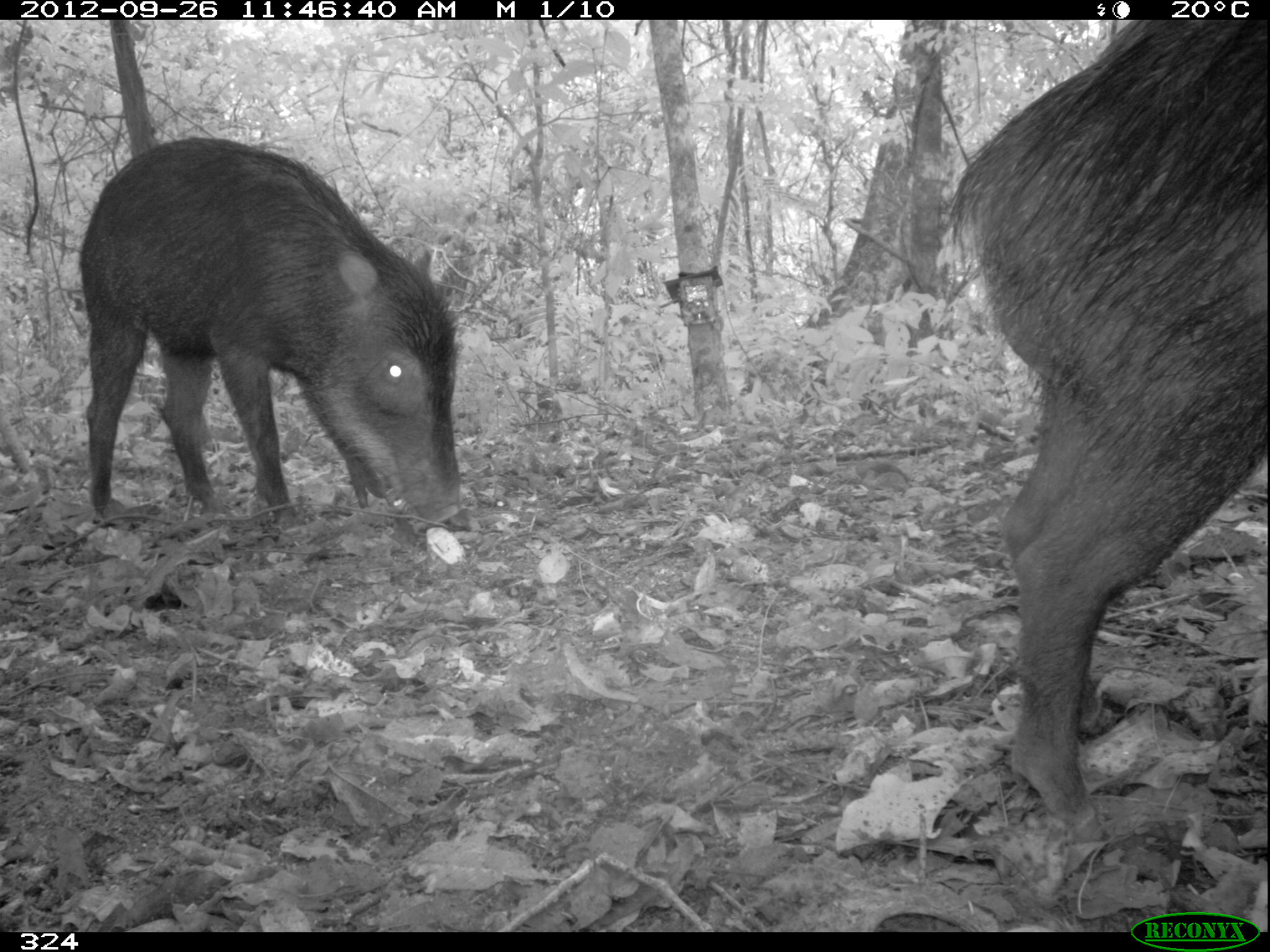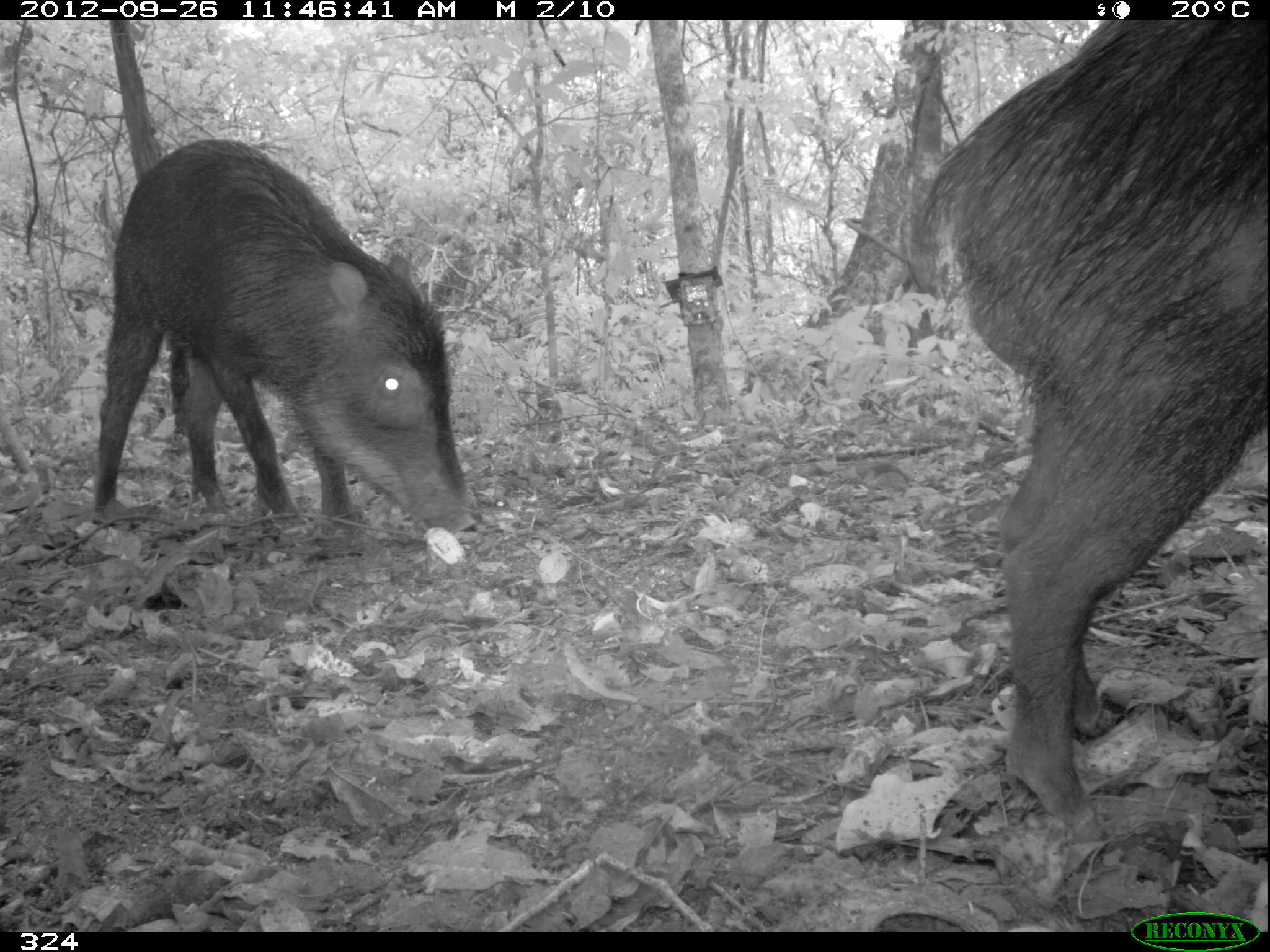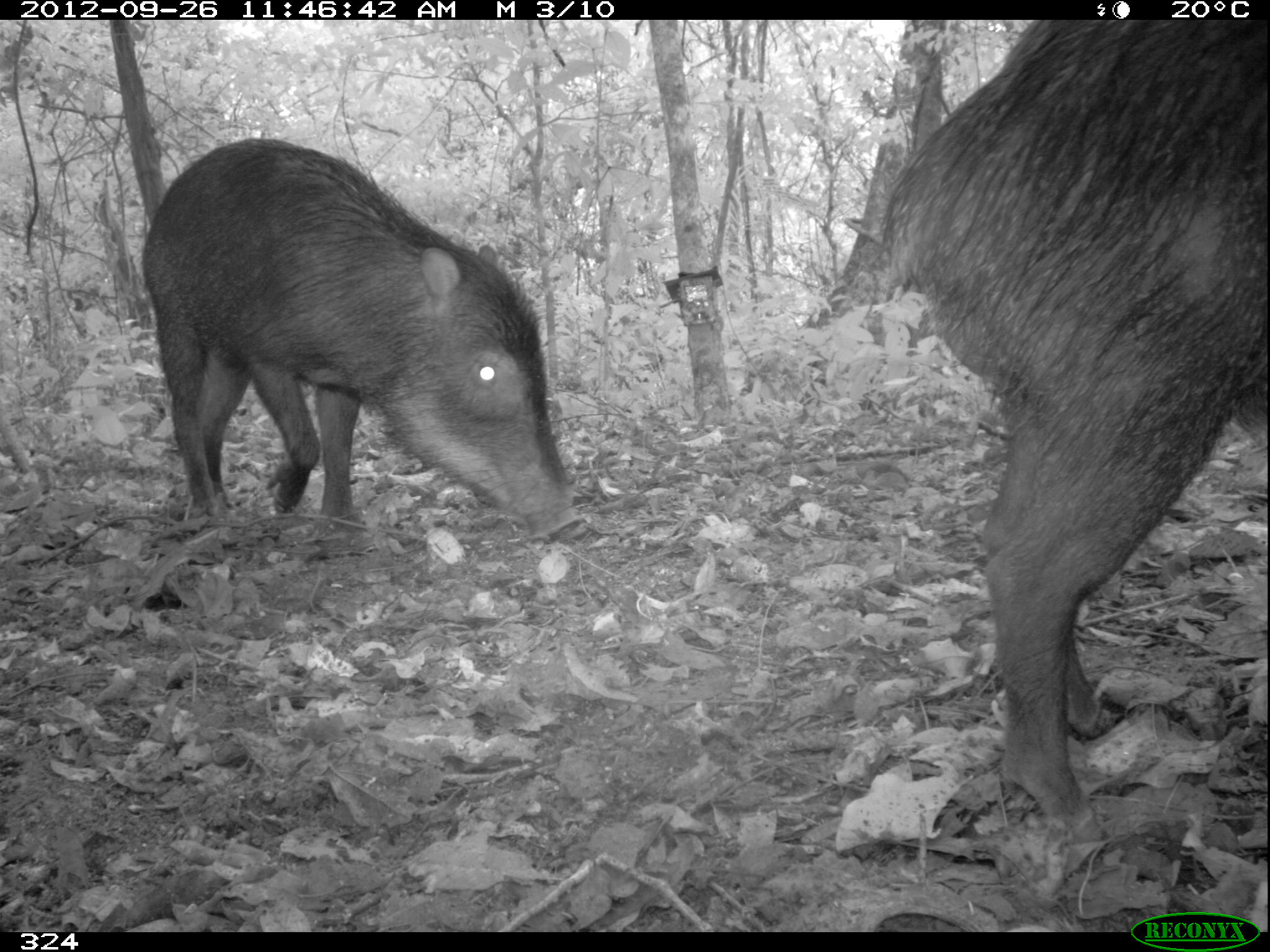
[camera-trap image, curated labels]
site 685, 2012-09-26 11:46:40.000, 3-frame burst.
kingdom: Animalia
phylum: Chordata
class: Mammalia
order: Artiodactyla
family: Tayassuidae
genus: Tayassu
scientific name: Tayassu pecari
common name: white-lipped peccary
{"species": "Tayassu pecari (white-lipped peccary)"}